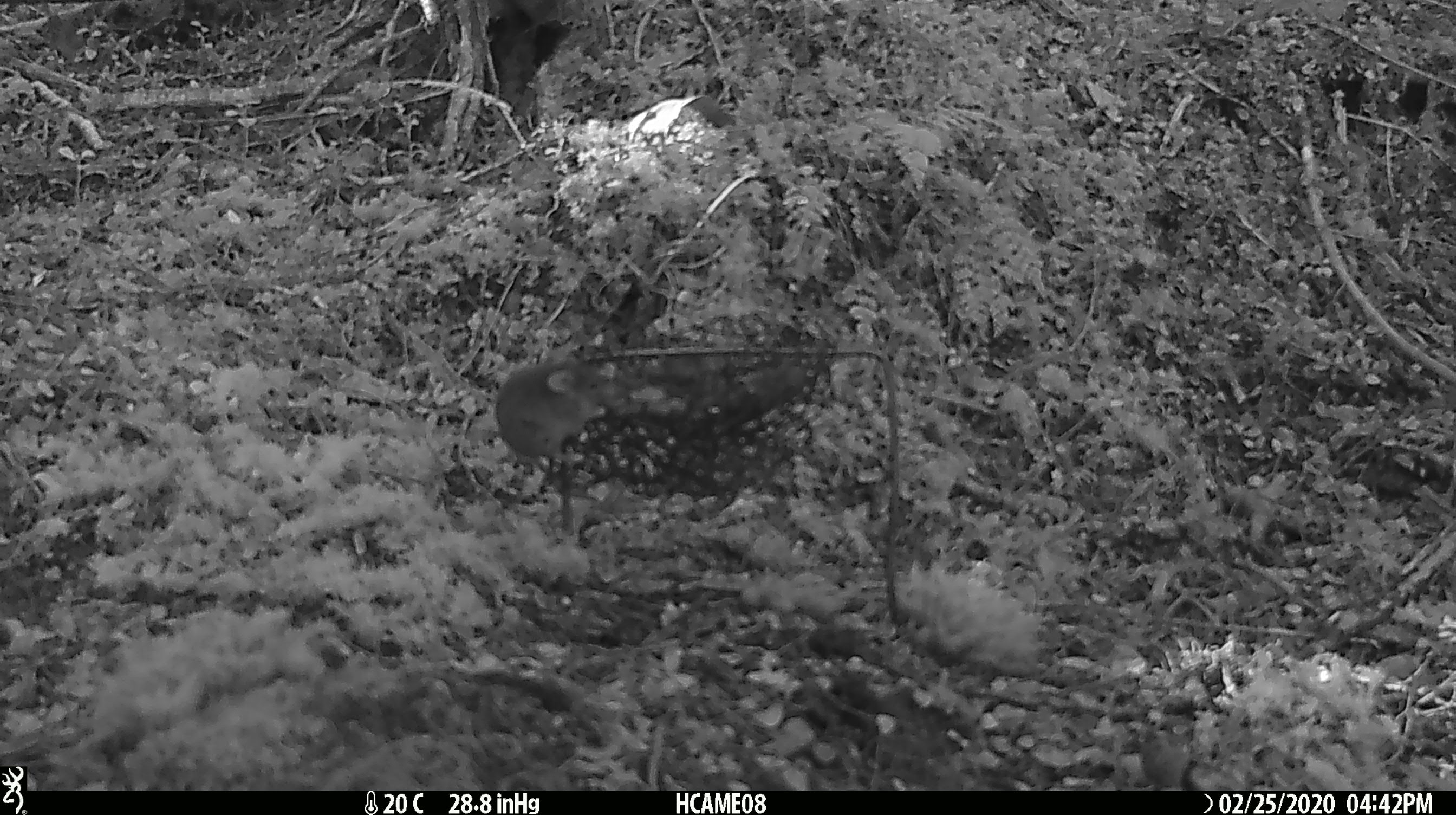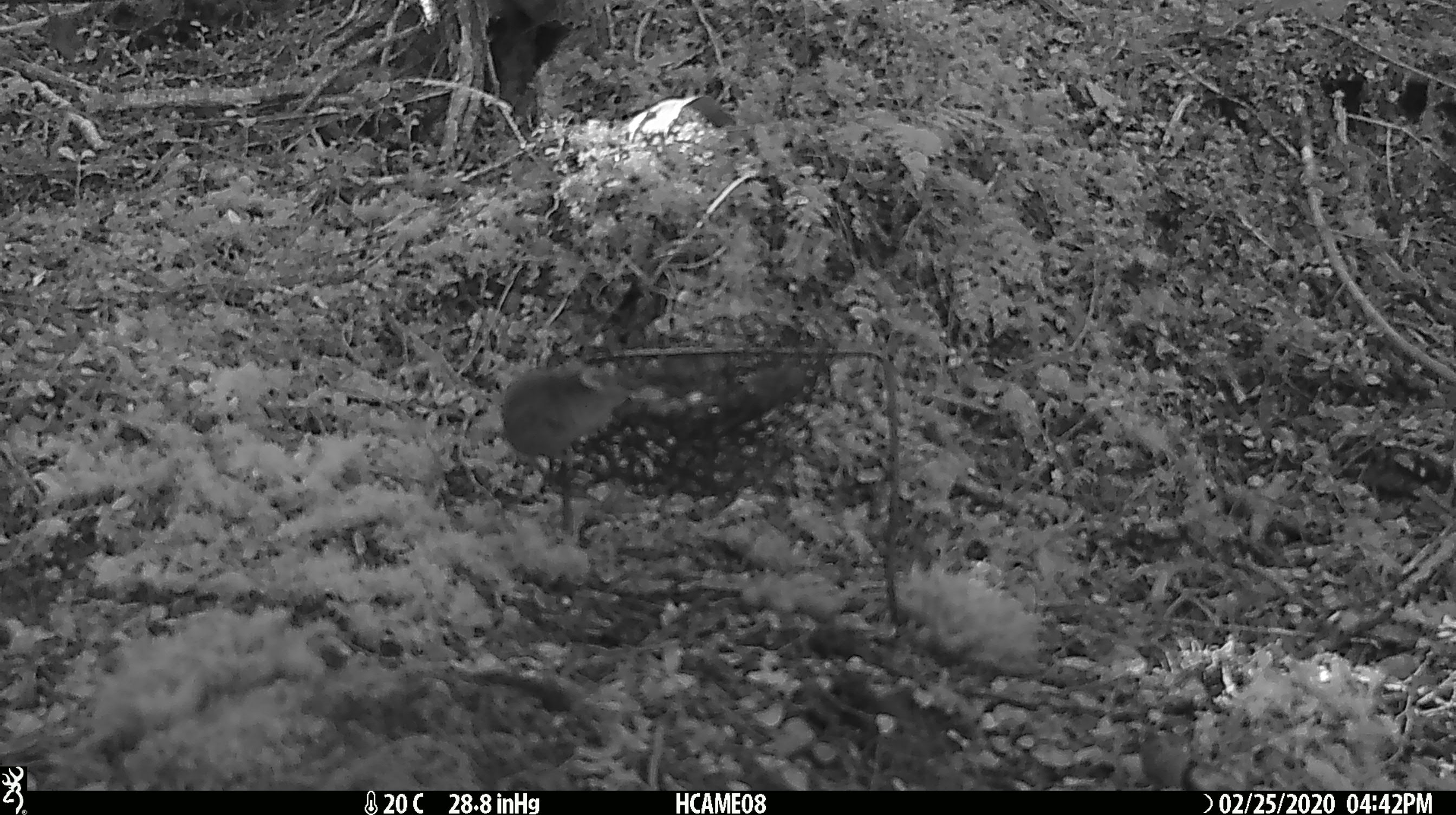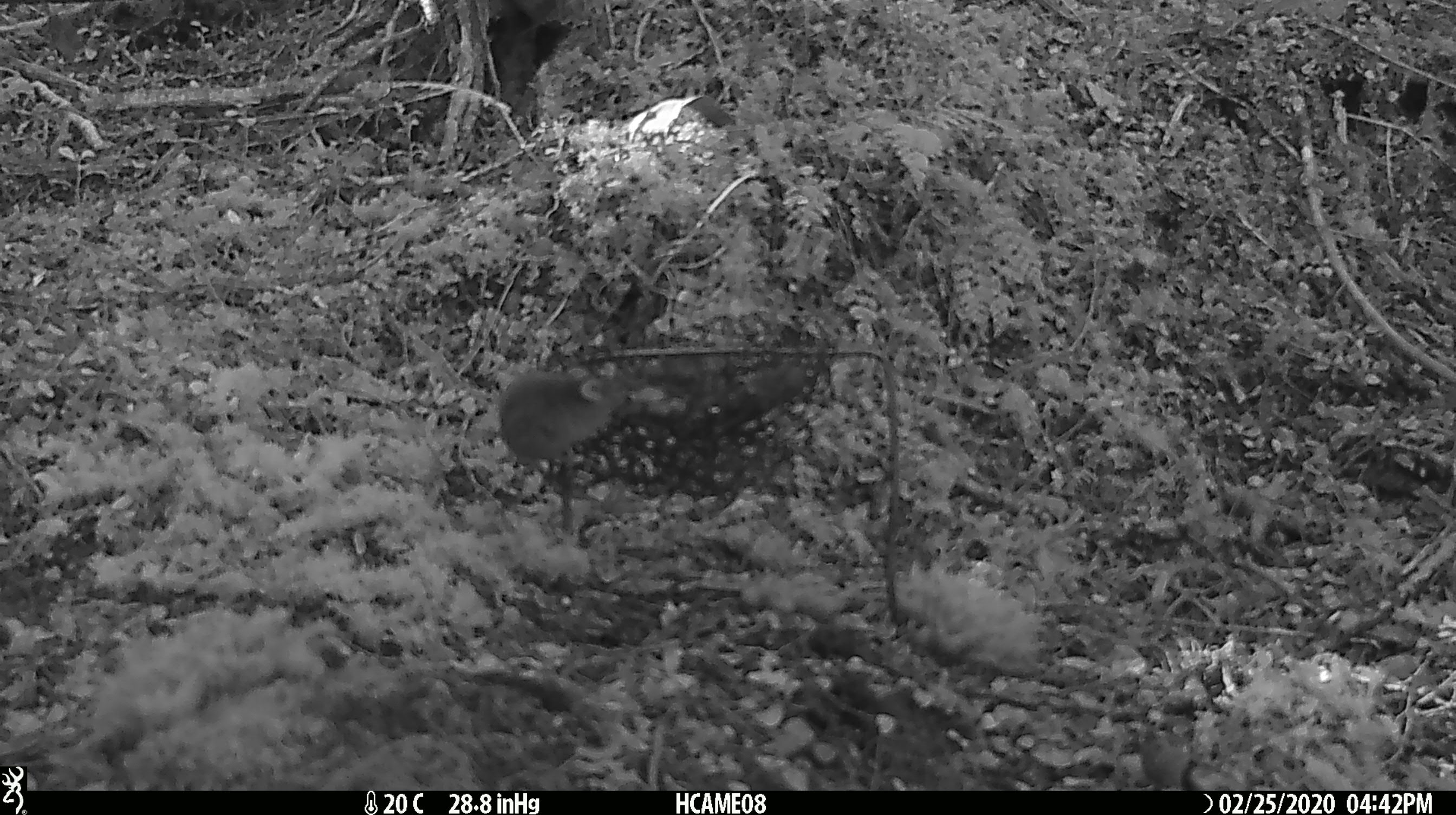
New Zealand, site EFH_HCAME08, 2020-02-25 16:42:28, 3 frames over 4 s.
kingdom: Animalia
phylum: Chordata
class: Mammalia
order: Rodentia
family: Muridae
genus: Mus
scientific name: Mus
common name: mouse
Mouse (Mus).